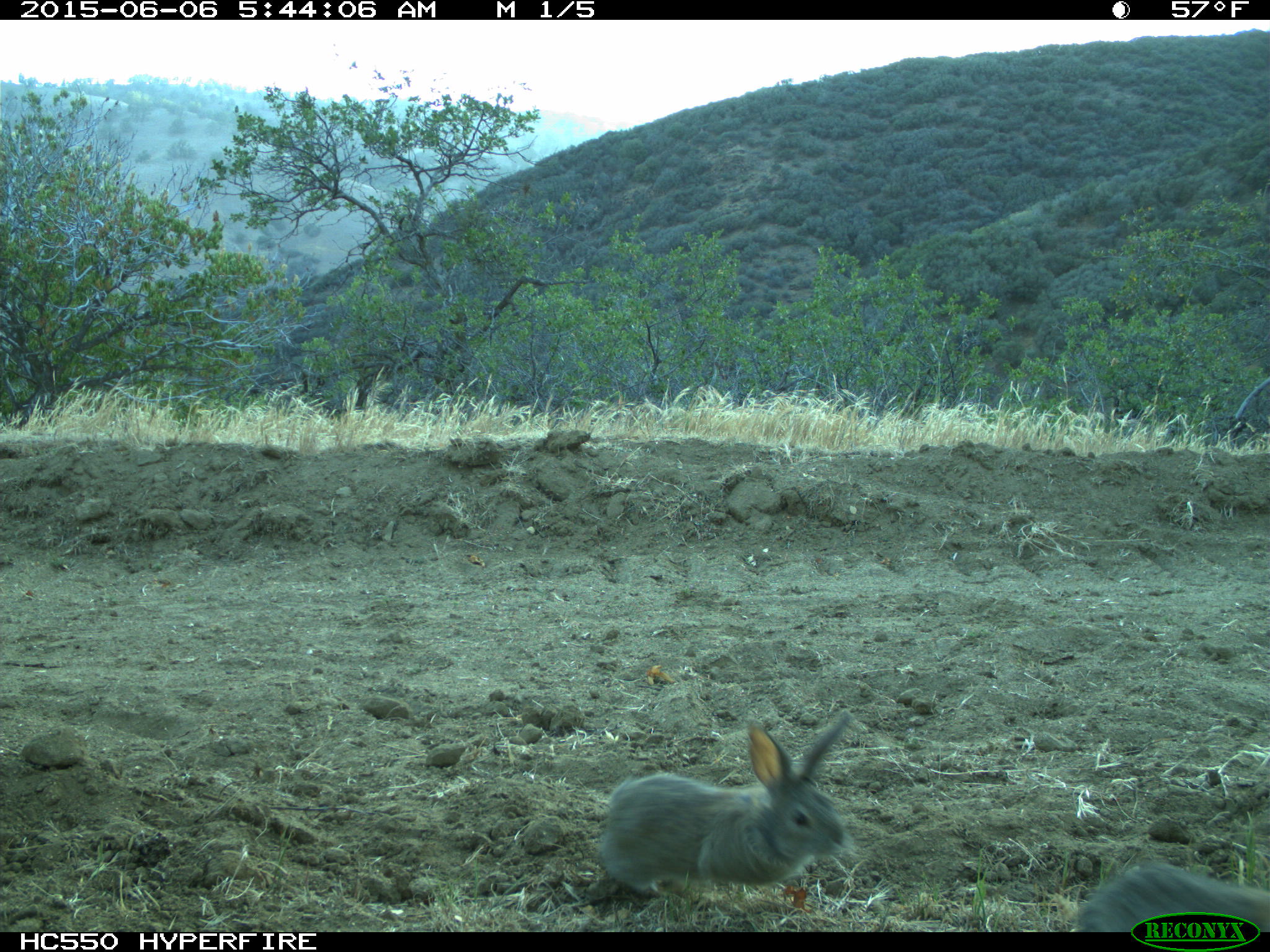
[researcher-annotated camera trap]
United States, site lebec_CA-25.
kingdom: Animalia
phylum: Chordata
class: Mammalia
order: Lagomorpha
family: Leporidae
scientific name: Leporidae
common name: rabbits and hares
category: unidentified rabbit